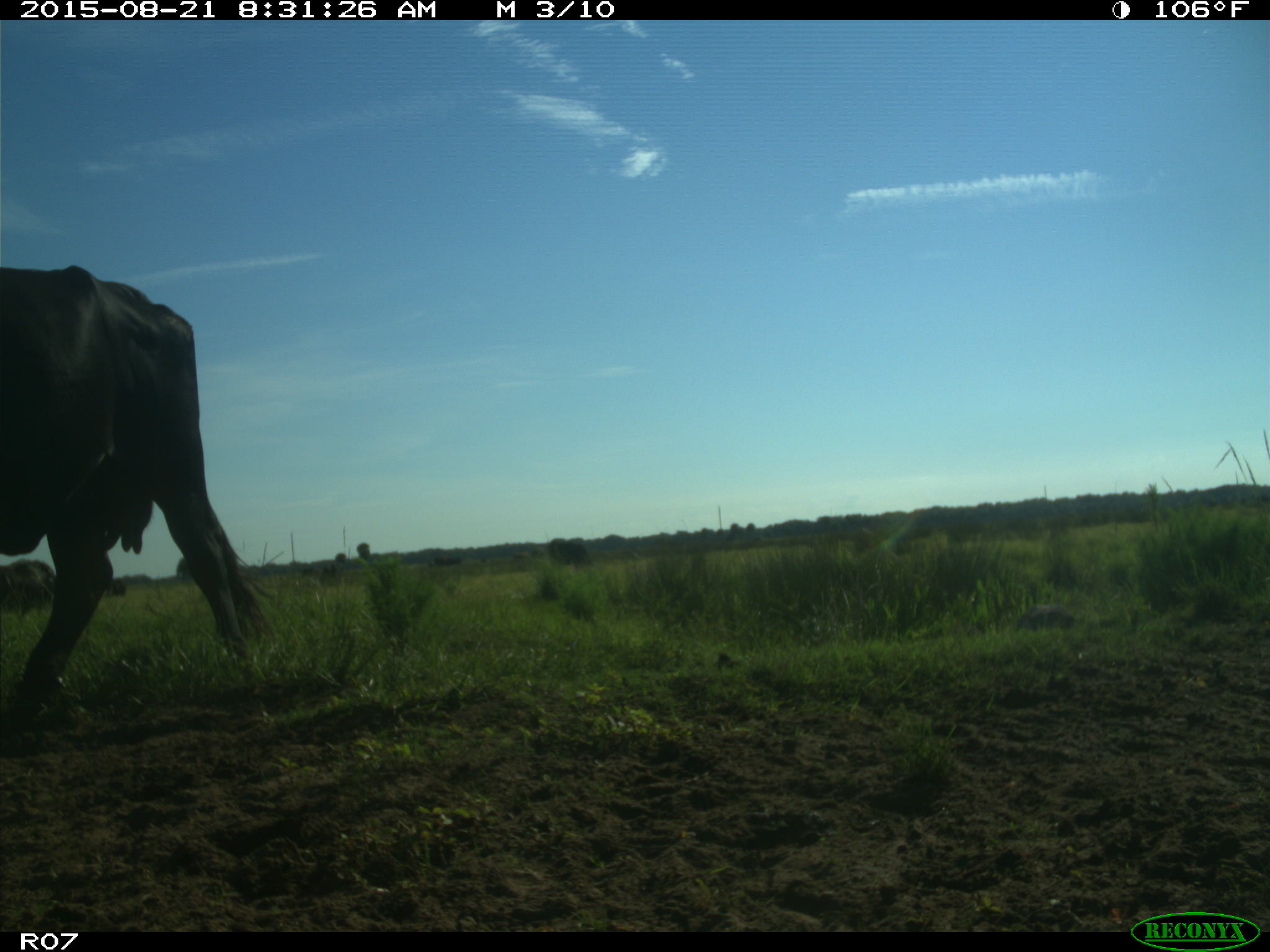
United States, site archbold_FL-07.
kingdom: Animalia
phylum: Chordata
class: Mammalia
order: Artiodactyla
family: Bovidae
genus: Bos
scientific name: Bos taurus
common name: domestic cow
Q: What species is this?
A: Bos taurus (domestic cow).